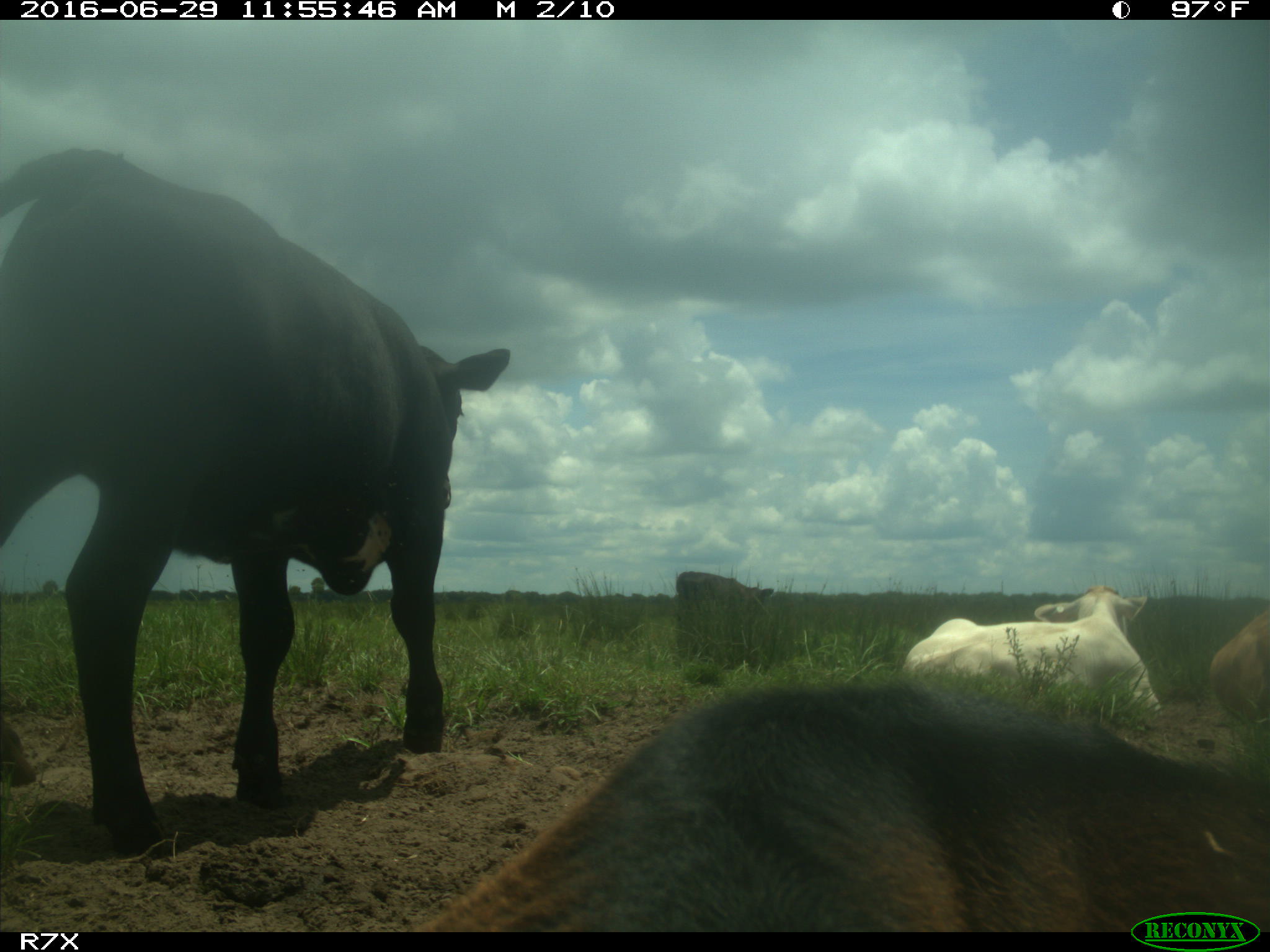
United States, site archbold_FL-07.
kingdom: Animalia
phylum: Chordata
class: Mammalia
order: Artiodactyla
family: Bovidae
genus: Bos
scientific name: Bos taurus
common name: domestic cow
Bos taurus (domestic cow).